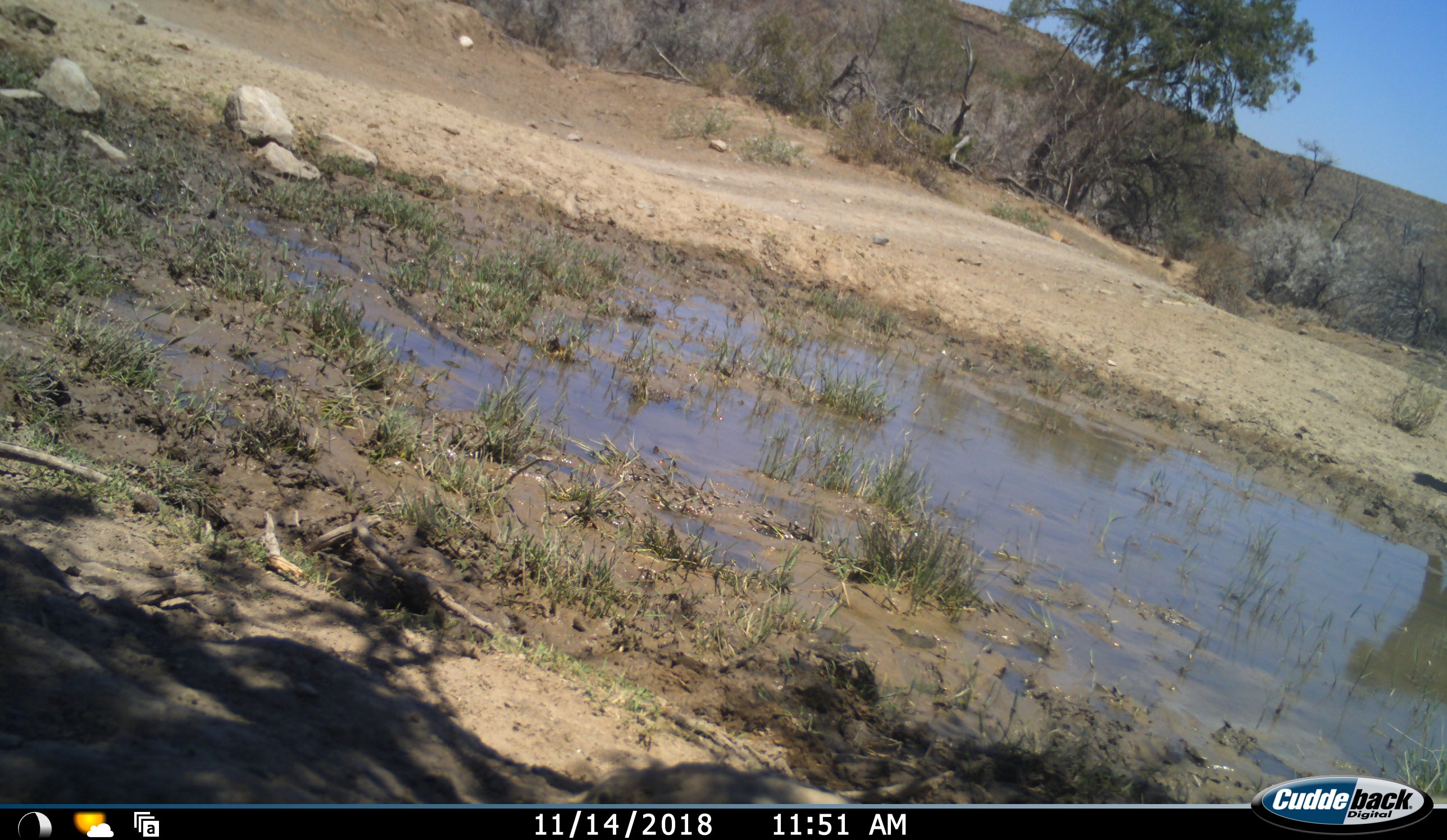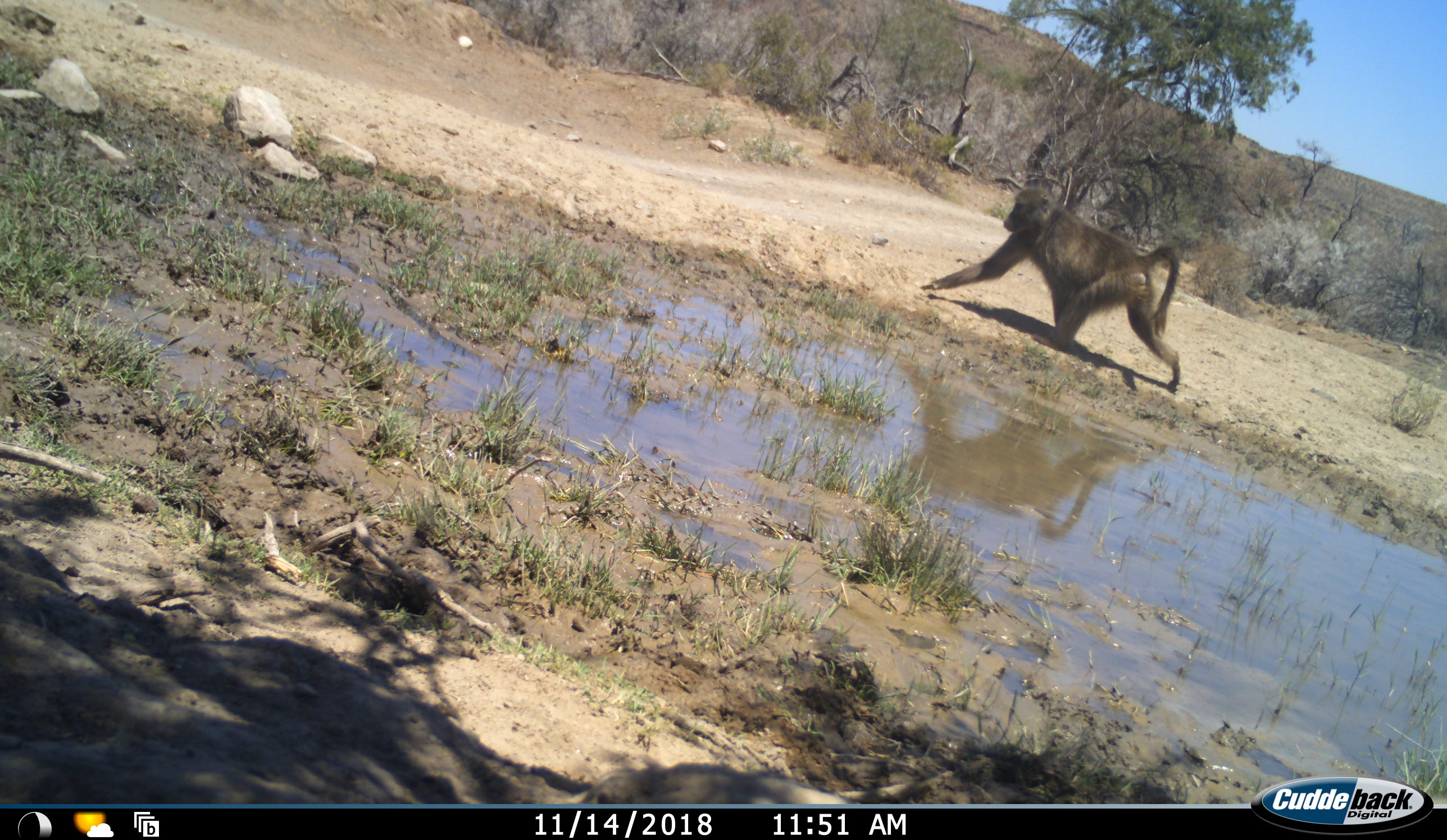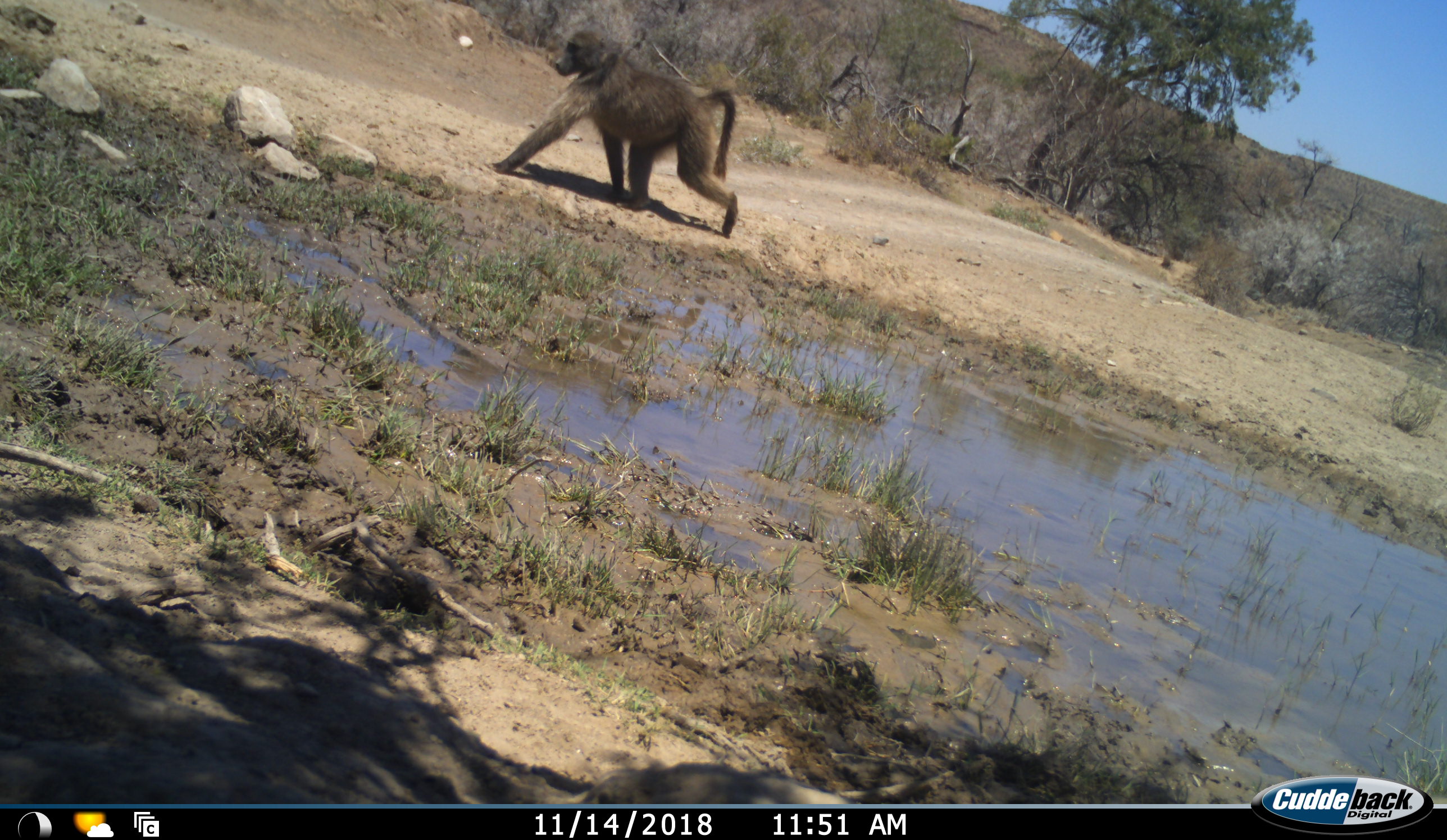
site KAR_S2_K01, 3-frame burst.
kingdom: Animalia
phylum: Chordata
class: Mammalia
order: Primates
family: Cercopithecidae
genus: Papio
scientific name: Papio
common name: baboon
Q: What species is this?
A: Baboon (Papio).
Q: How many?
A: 1.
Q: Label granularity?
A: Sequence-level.